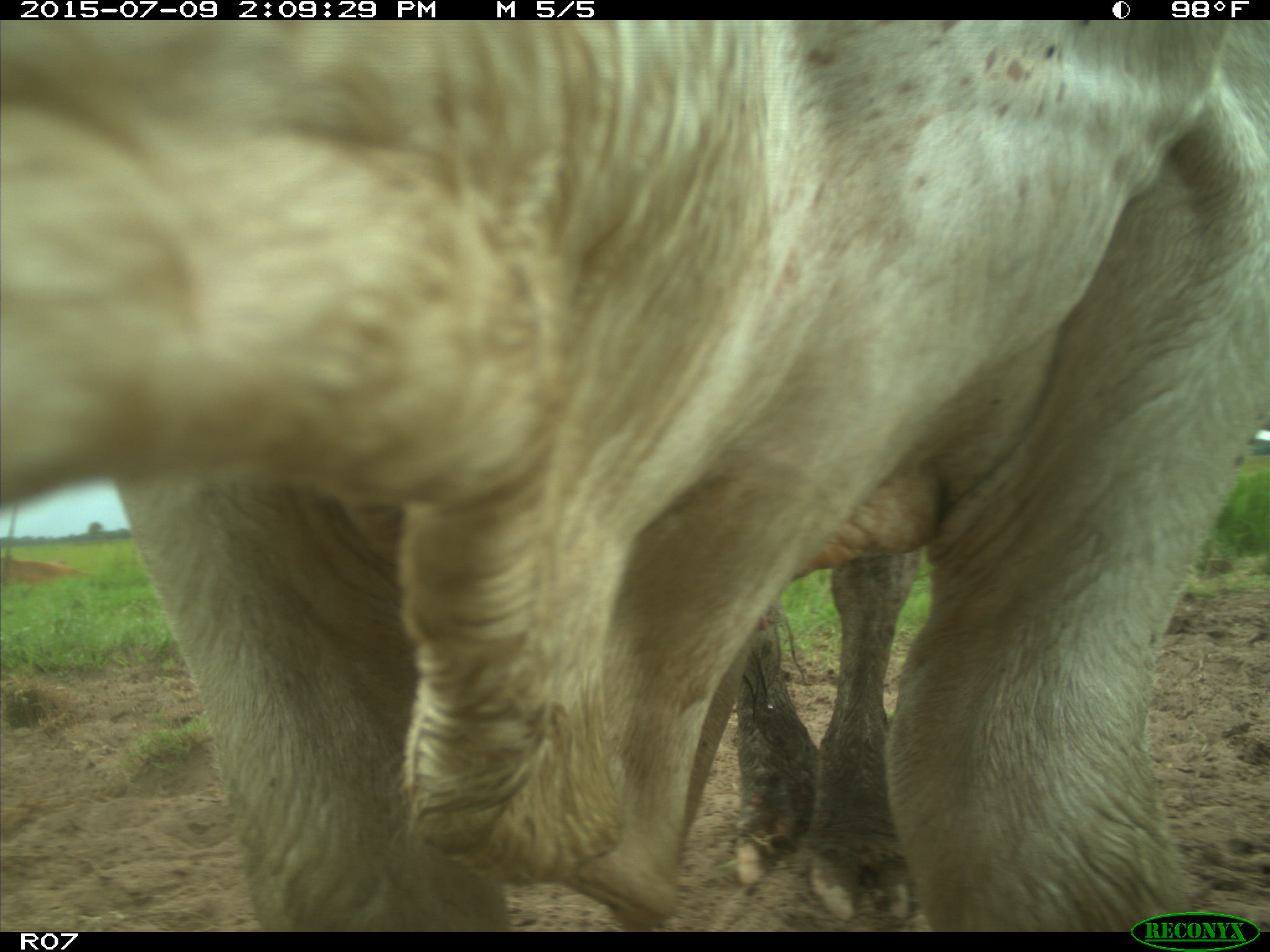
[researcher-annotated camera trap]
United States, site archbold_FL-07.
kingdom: Animalia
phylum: Chordata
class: Mammalia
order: Artiodactyla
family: Bovidae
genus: Bos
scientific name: Bos taurus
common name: domestic cow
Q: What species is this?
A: Bos taurus (domestic cow).